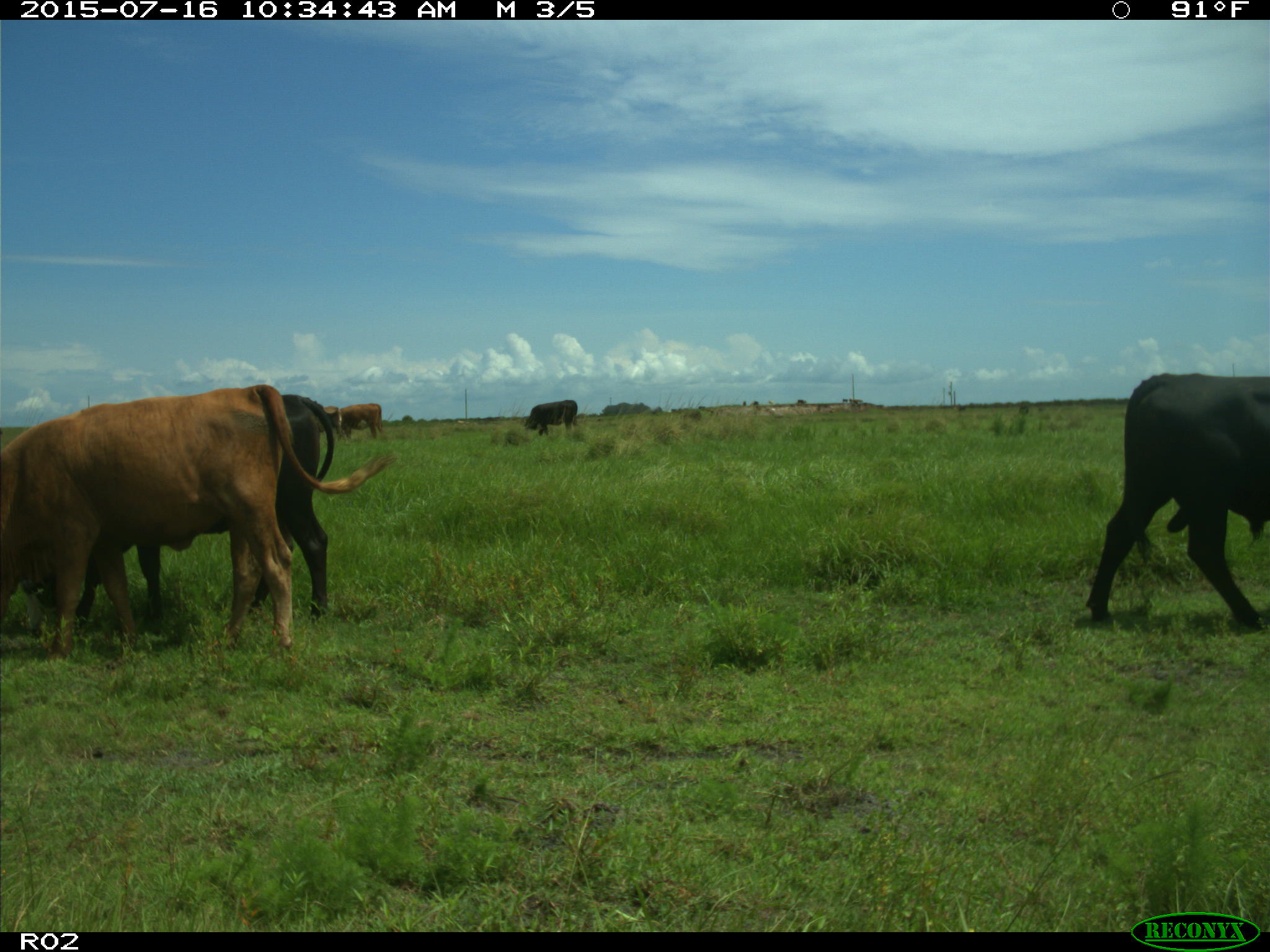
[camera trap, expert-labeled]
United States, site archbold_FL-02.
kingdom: Animalia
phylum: Chordata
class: Mammalia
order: Artiodactyla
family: Bovidae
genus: Bos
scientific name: Bos taurus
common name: domestic cow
Bos taurus (domestic cow).